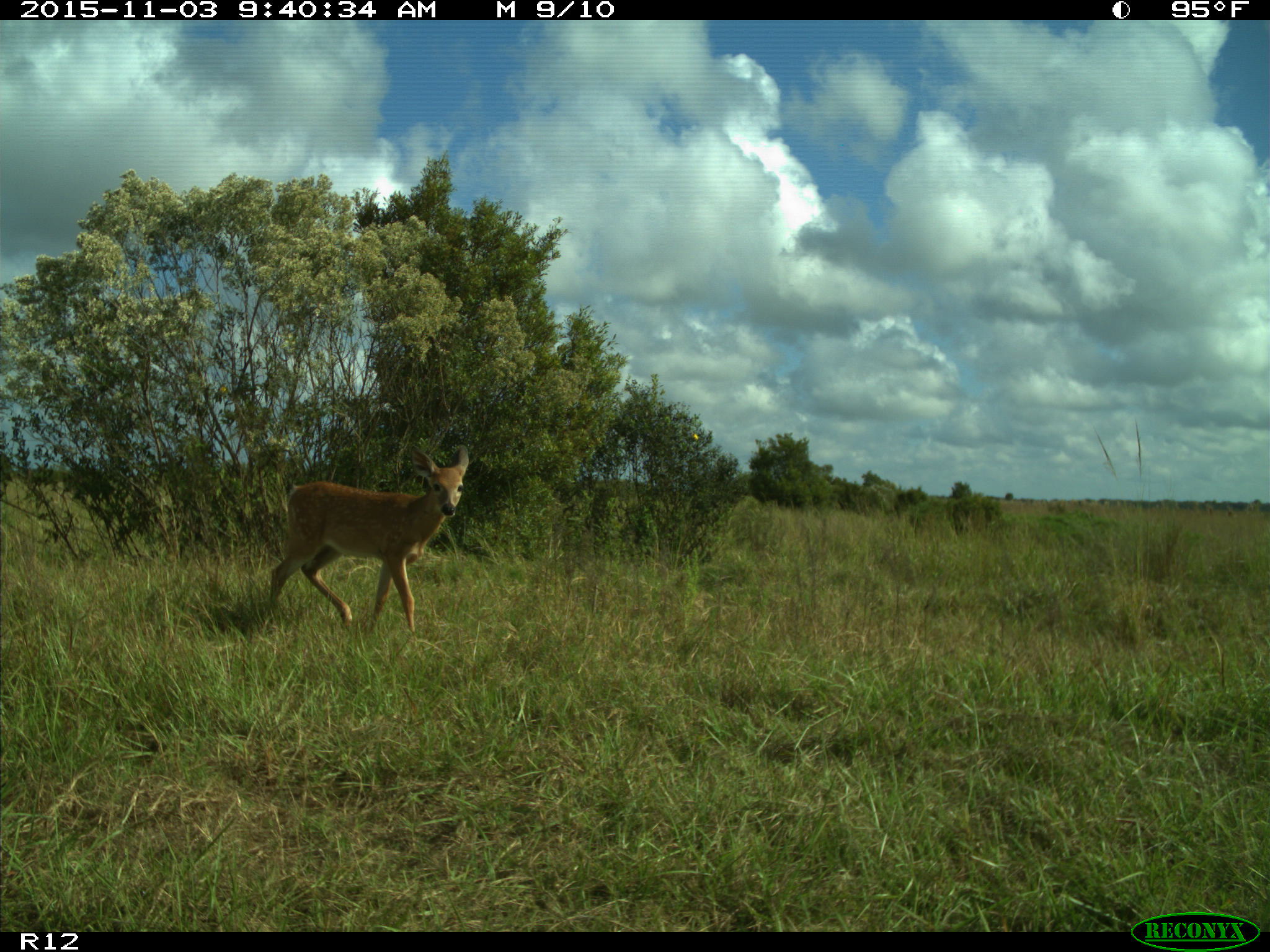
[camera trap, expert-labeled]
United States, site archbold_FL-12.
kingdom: Animalia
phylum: Chordata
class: Mammalia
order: Artiodactyla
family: Cervidae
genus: Odocoileus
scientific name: Odocoileus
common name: deer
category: unidentified deer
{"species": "unidentified deer (deer) (Odocoileus)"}